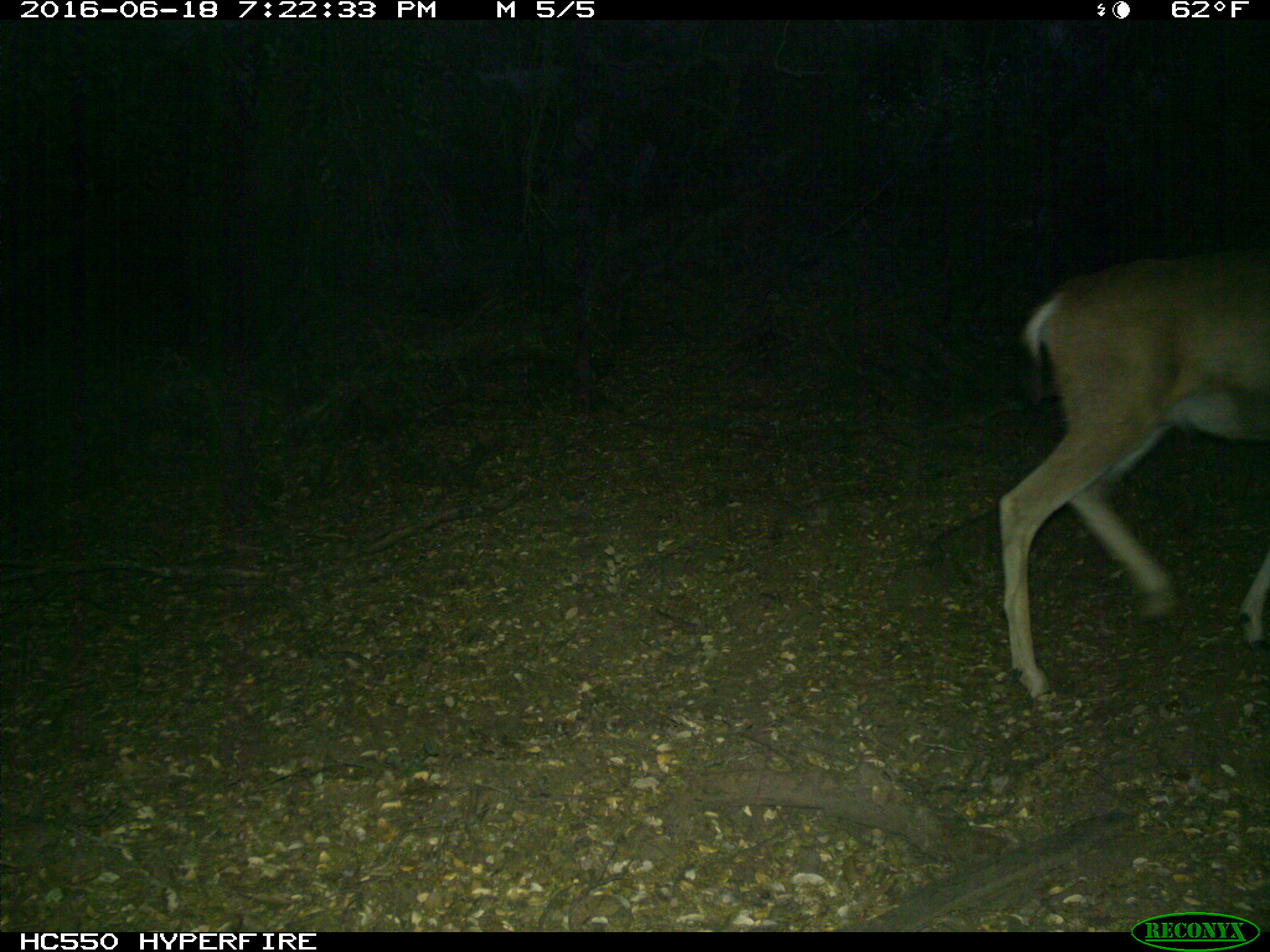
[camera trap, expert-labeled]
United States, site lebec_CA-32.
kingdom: Animalia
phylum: Chordata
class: Mammalia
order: Artiodactyla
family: Cervidae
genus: Odocoileus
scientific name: Odocoileus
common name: deer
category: unidentified deer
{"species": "unidentified deer (deer) (Odocoileus)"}